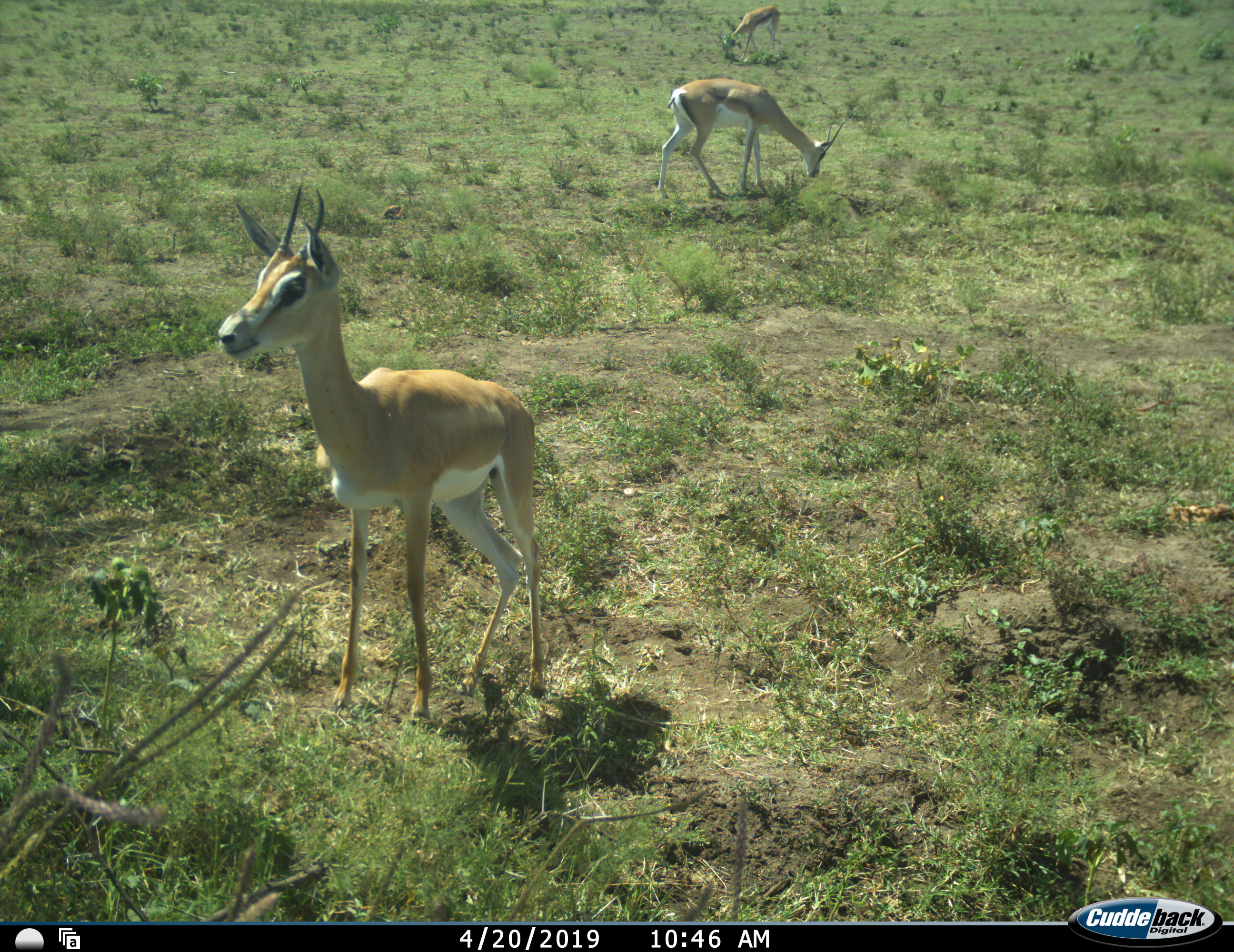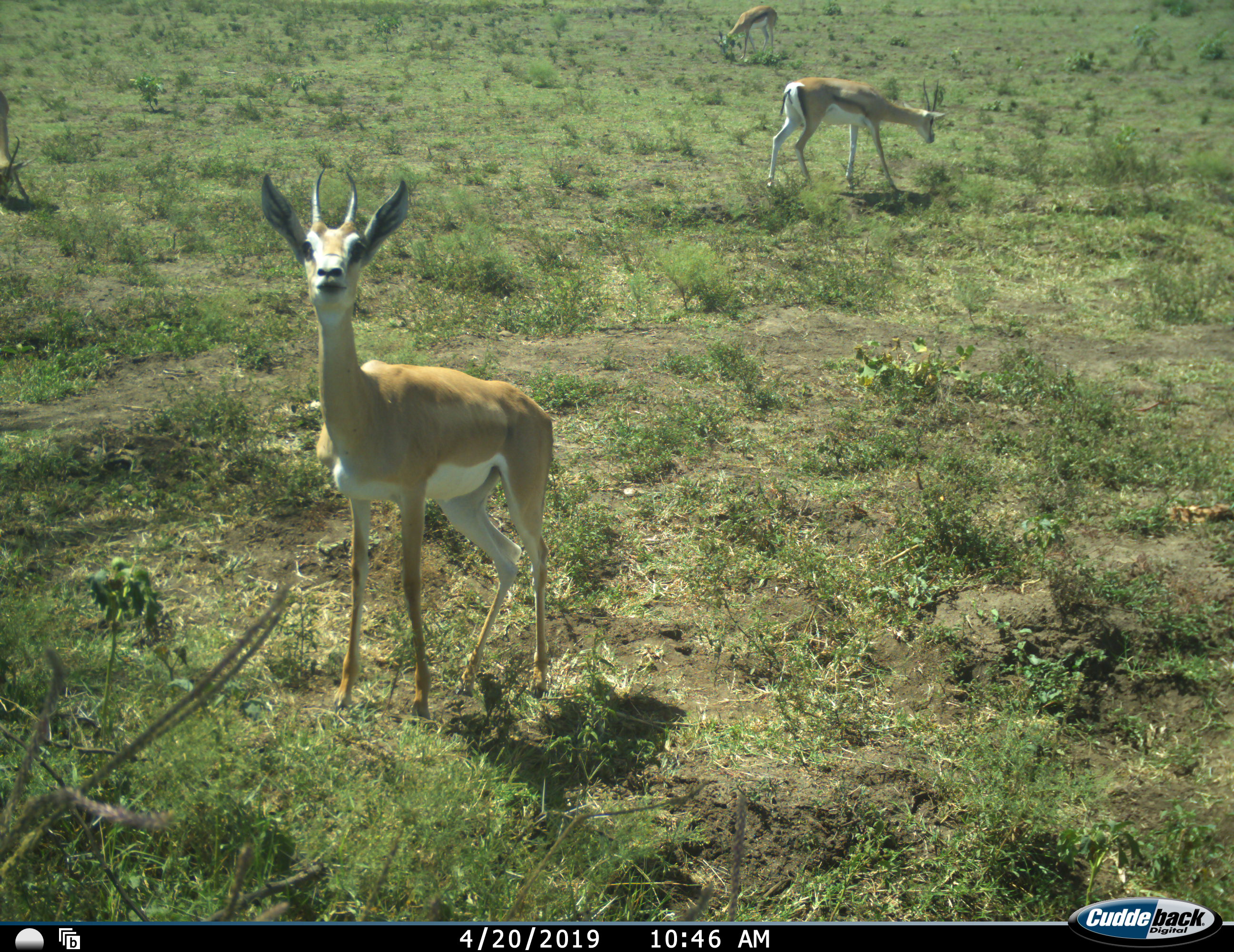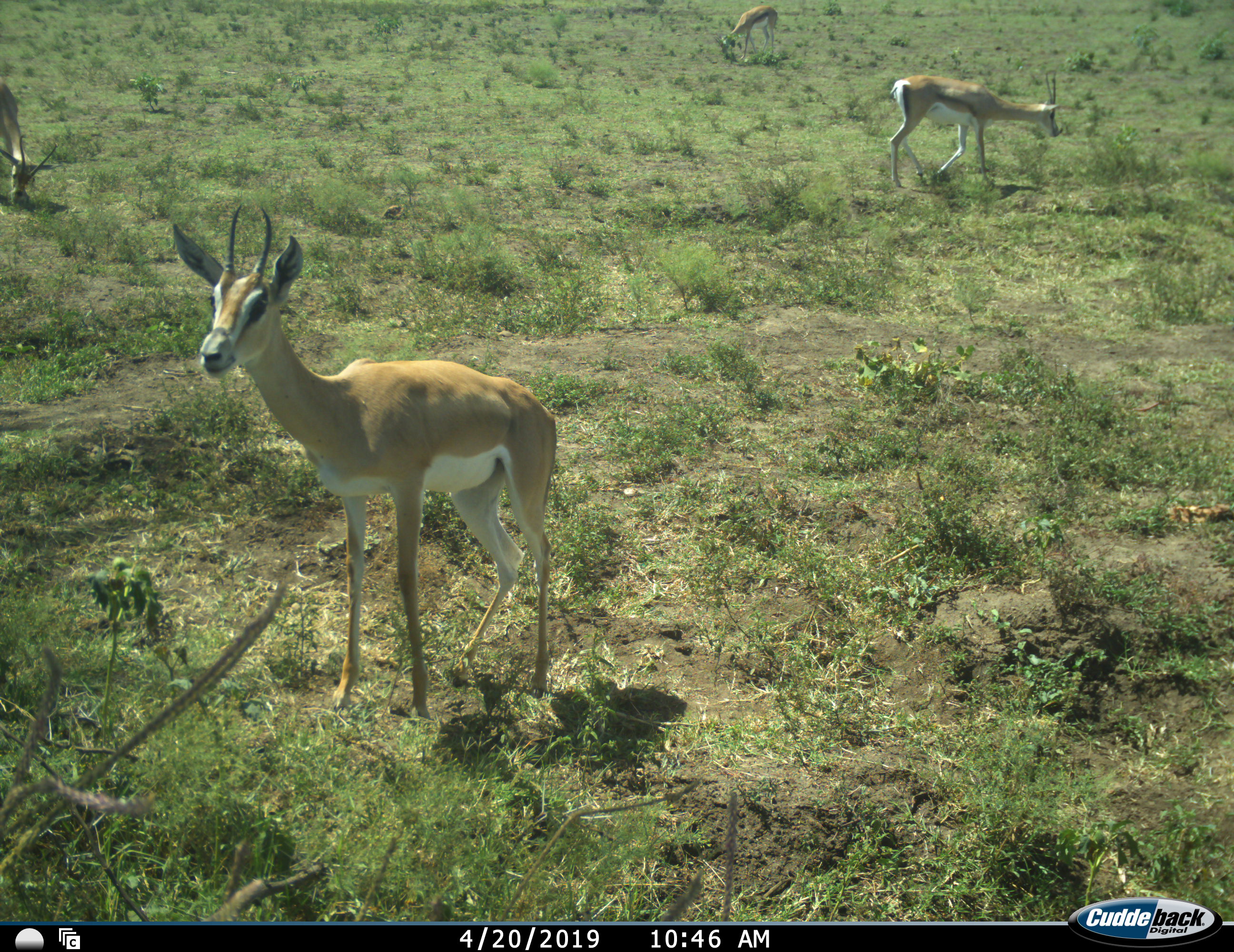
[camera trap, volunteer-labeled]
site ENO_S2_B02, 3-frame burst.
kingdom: Animalia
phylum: Chordata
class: Mammalia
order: Artiodactyla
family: Bovidae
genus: Nanger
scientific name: Nanger granti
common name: grant's gazelle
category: gazellegrants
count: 4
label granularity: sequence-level